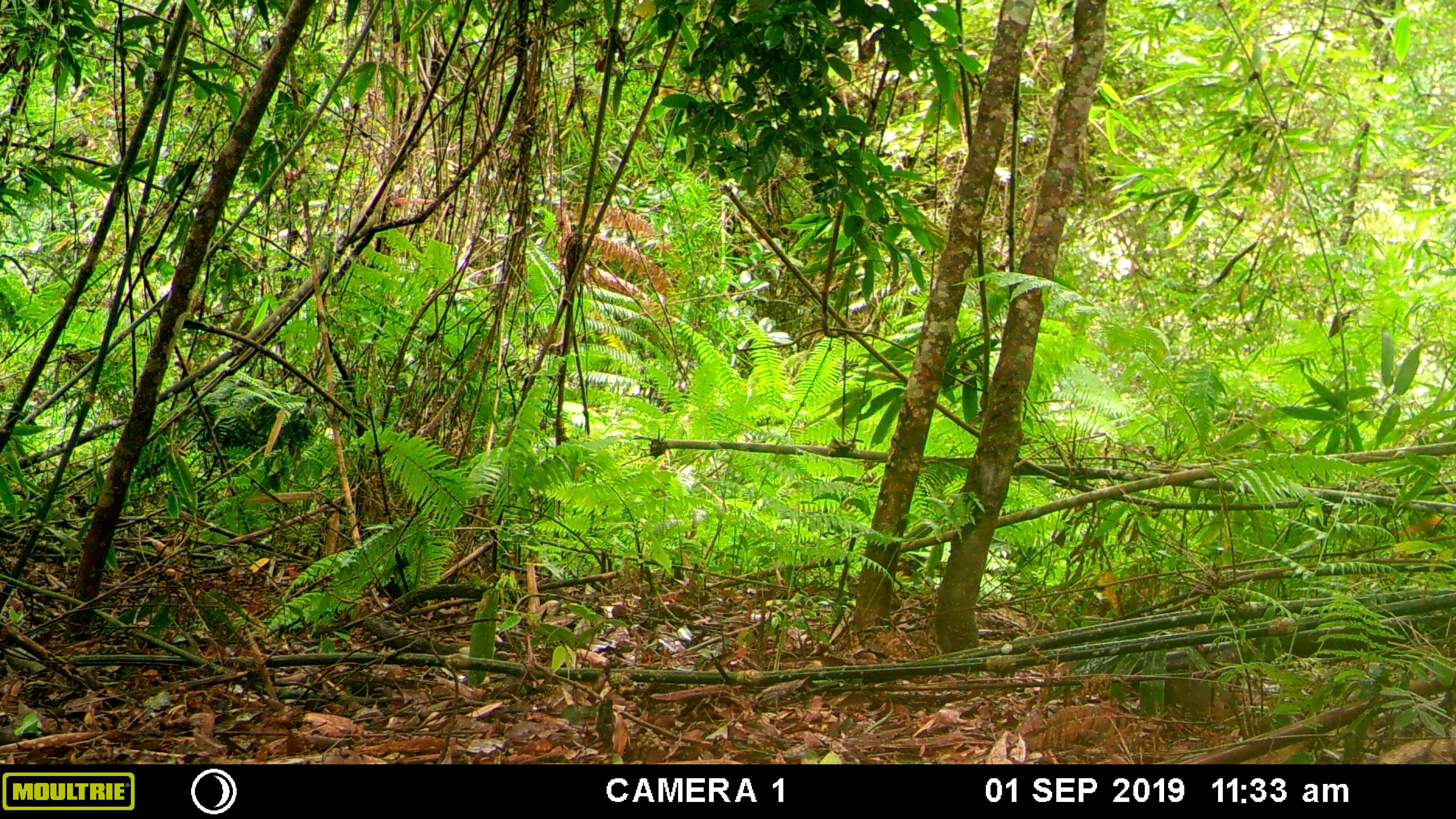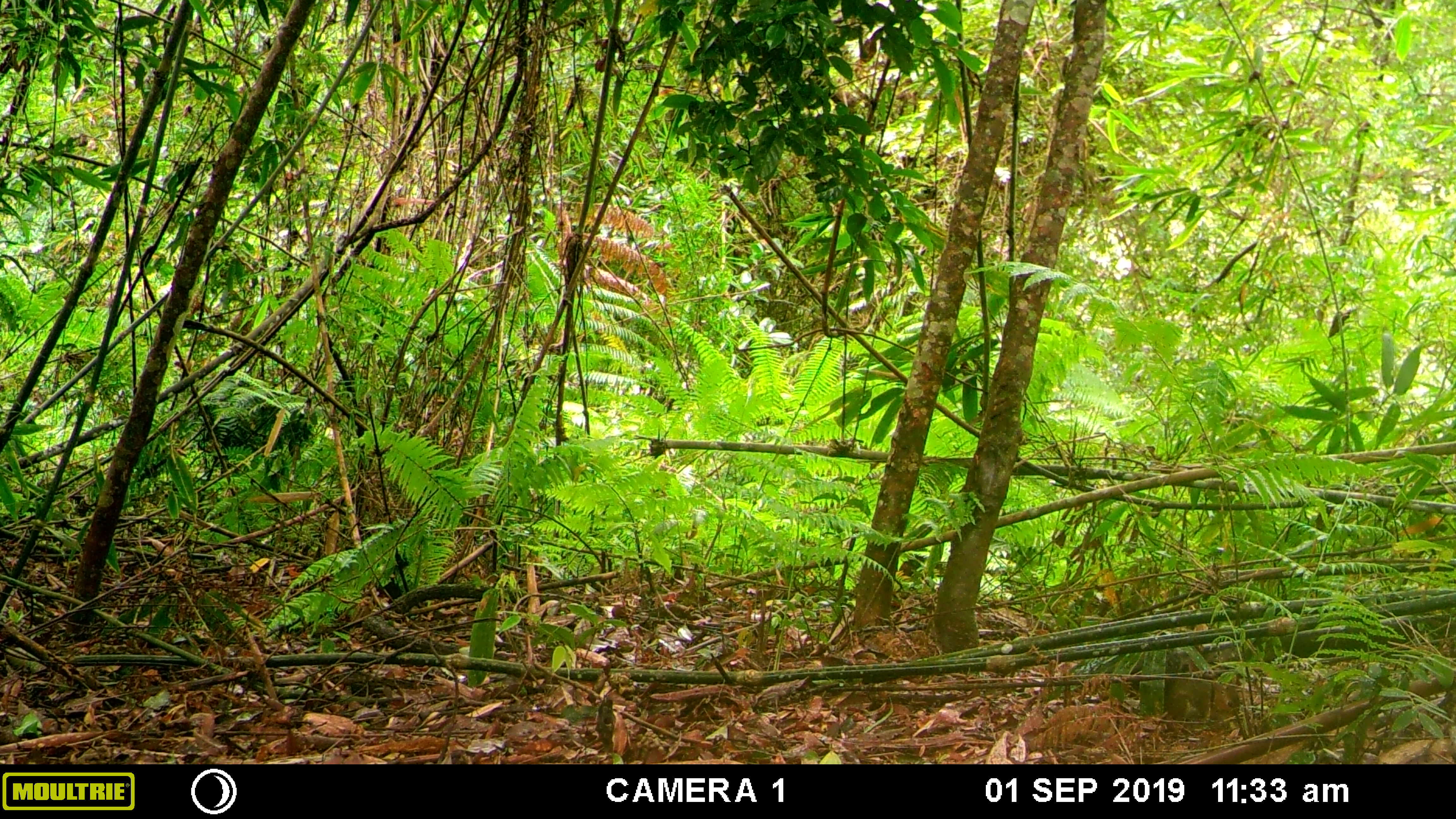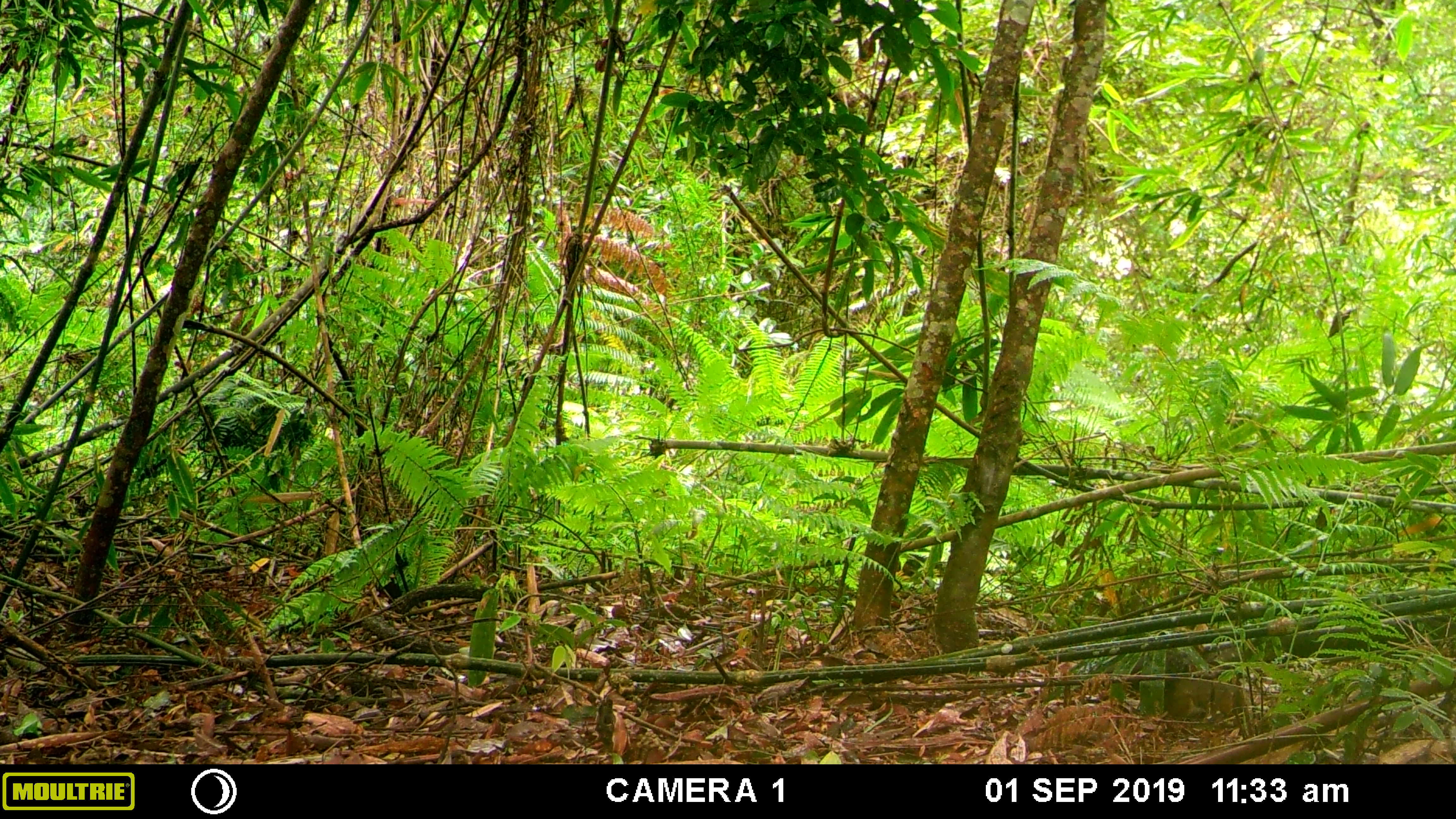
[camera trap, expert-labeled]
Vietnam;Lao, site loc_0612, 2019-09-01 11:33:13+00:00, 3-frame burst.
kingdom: Animalia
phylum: Chordata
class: Mammalia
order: Rodentia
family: Sciuridae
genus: Dremomys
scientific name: Dremomys rufigenis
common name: red-cheeked squirrel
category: red cheeked squirrel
Red cheeked squirrel (red-cheeked squirrel) (Dremomys rufigenis). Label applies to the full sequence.